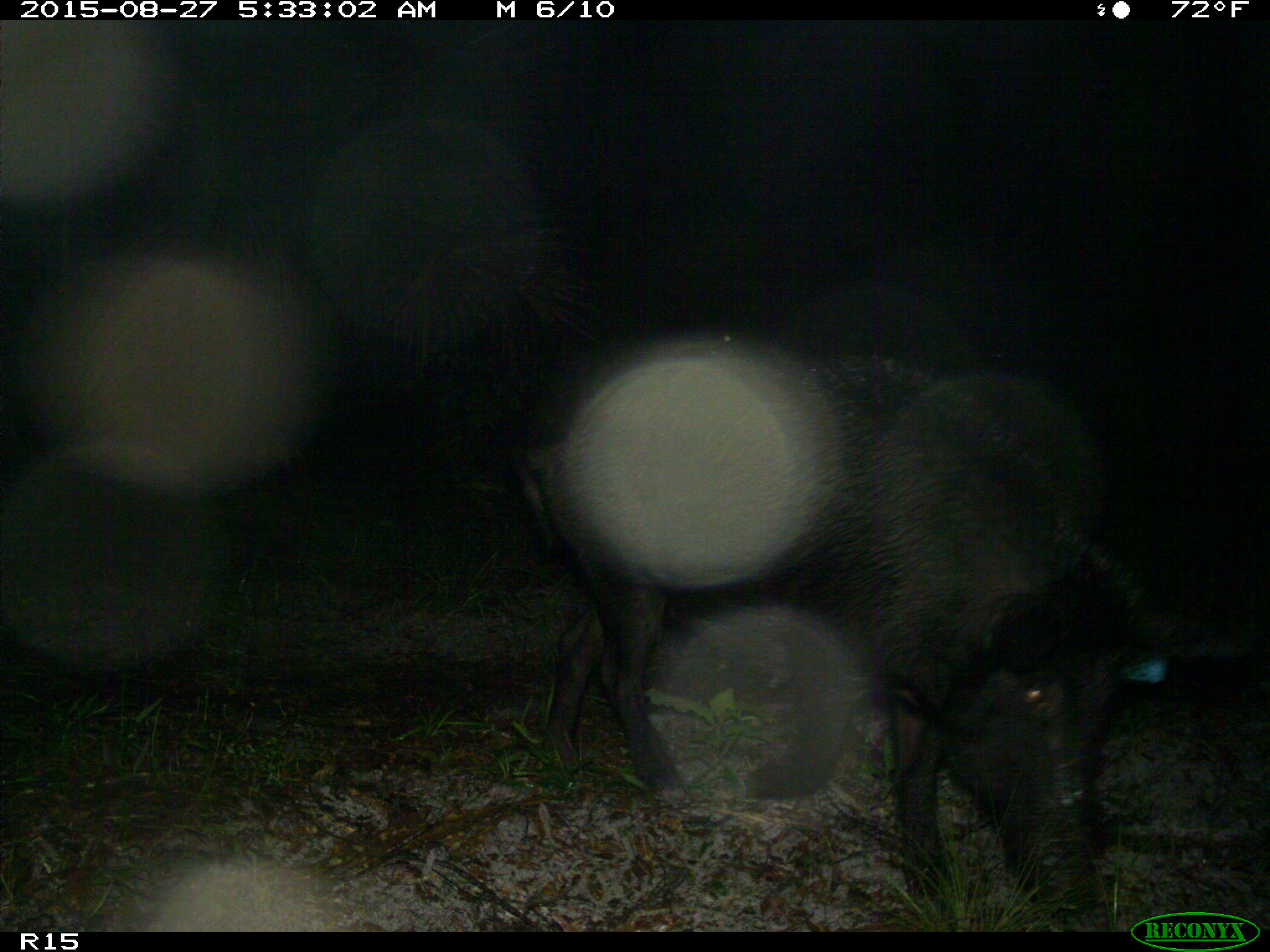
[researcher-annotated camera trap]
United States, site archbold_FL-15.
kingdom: Animalia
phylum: Chordata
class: Mammalia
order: Artiodactyla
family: Suidae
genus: Sus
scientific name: Sus scrofa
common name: wild boar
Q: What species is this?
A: Sus scrofa (wild boar).